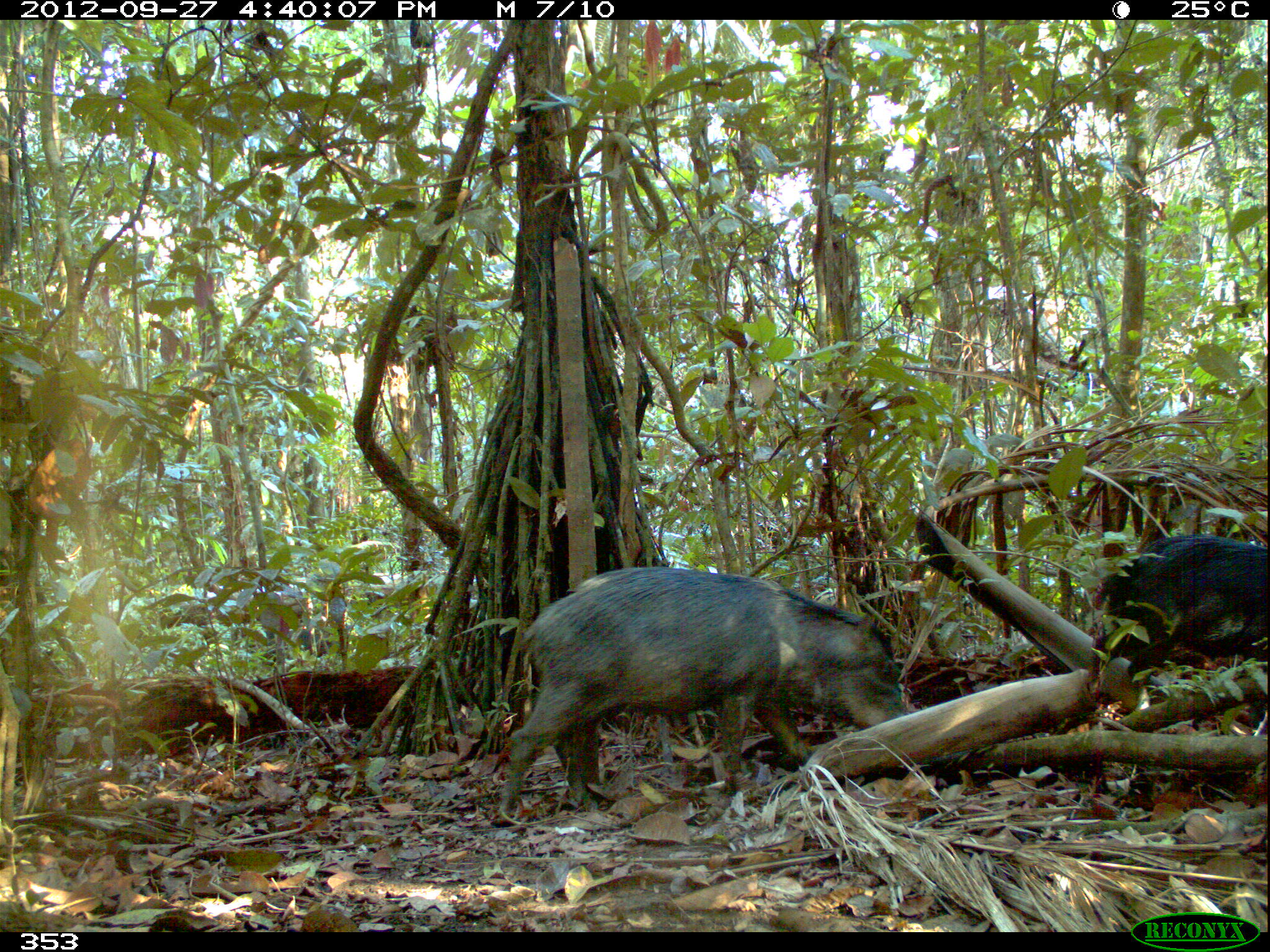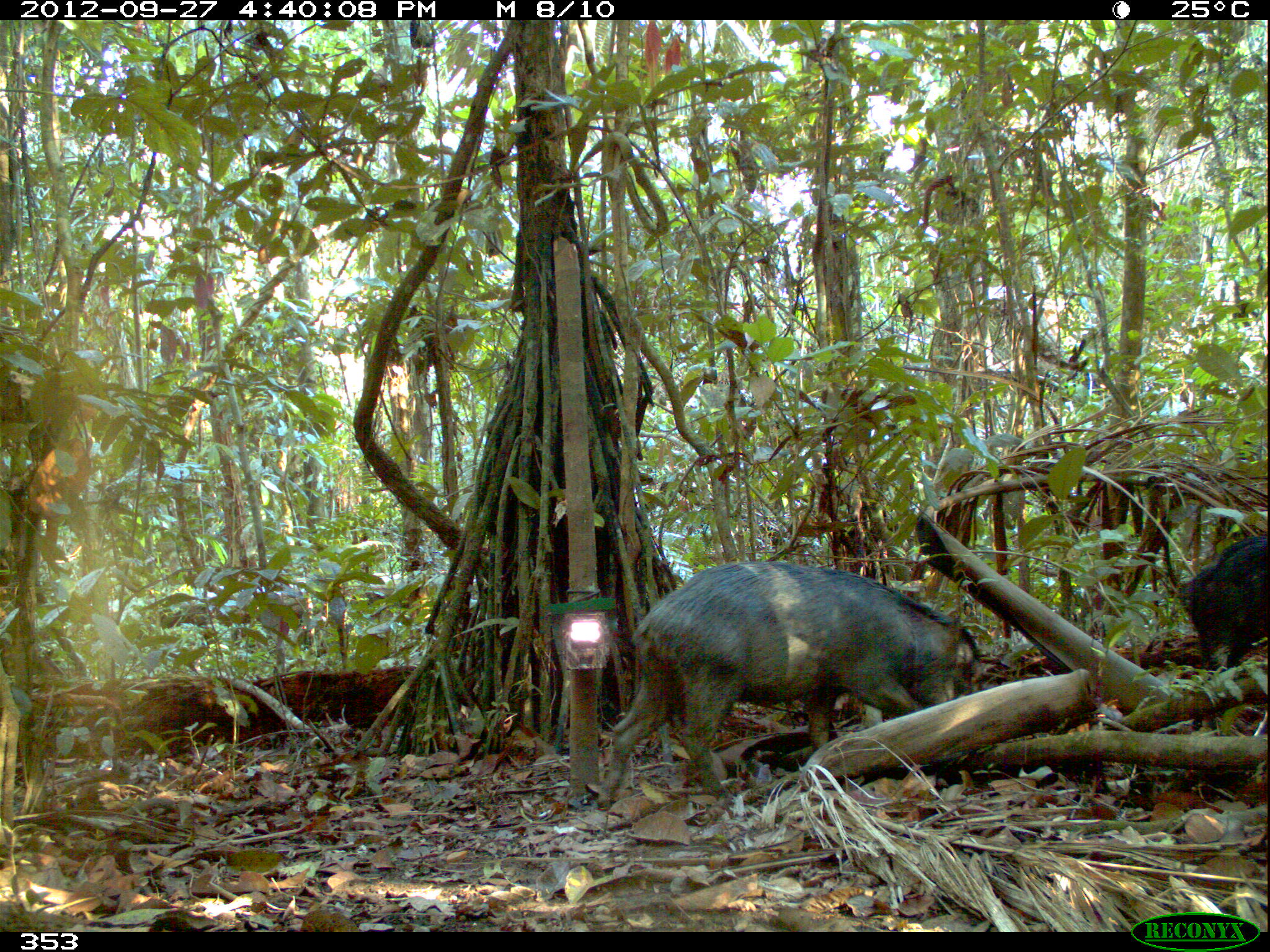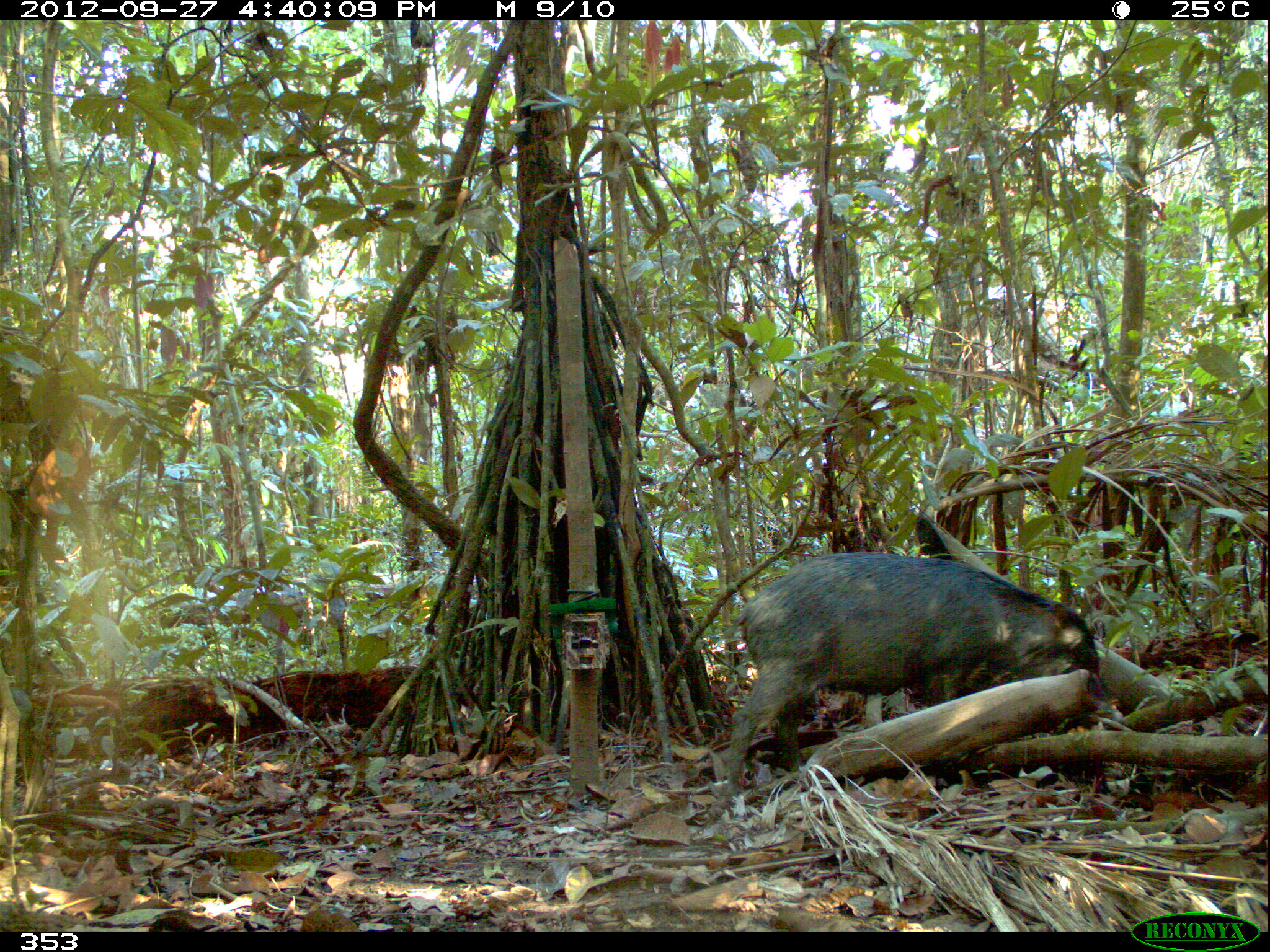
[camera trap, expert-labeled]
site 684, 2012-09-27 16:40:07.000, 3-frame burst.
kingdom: Animalia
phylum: Chordata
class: Mammalia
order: Artiodactyla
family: Tayassuidae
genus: Tayassu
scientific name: Tayassu pecari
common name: white-lipped peccary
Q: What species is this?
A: Tayassu pecari (white-lipped peccary).